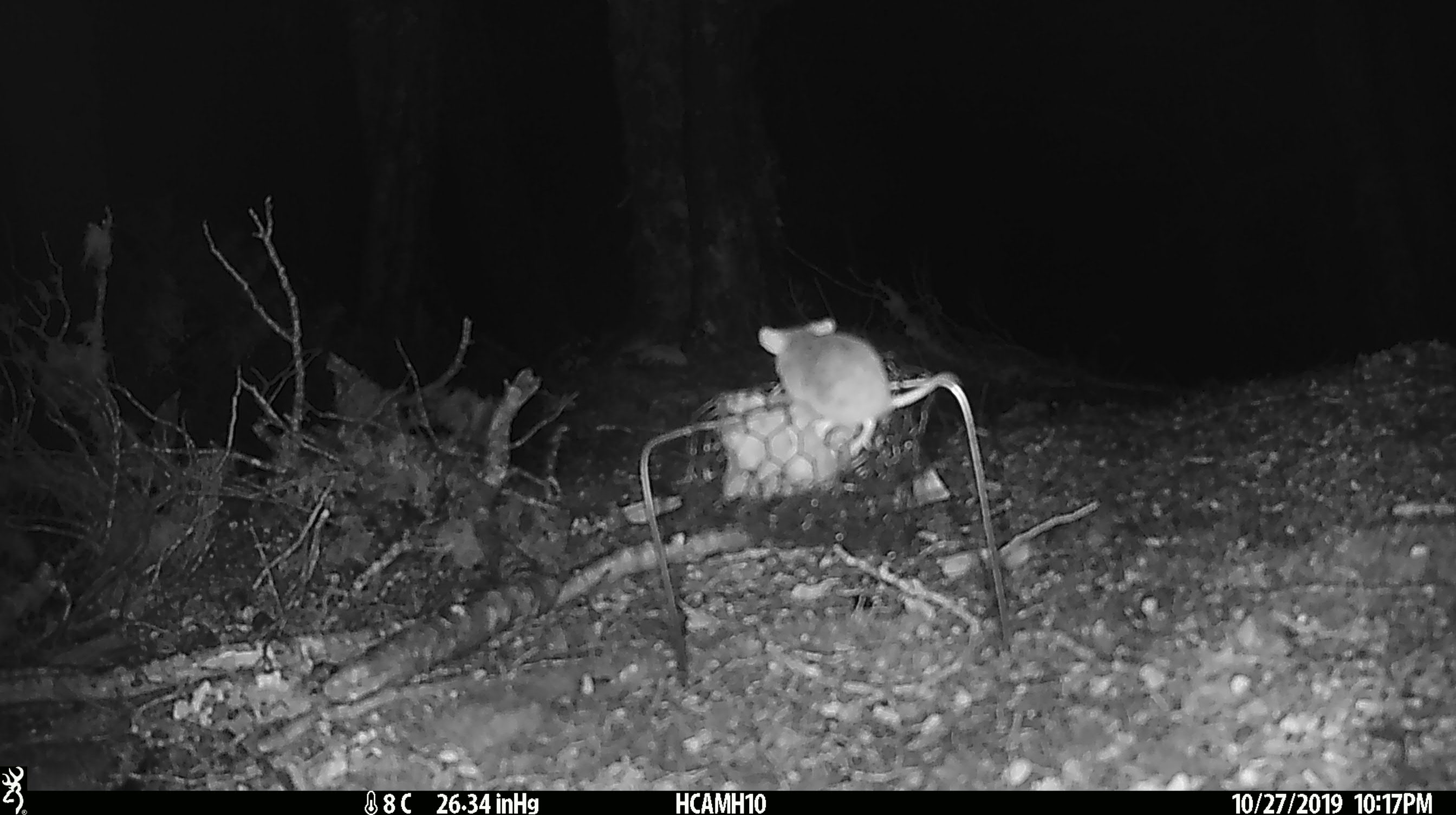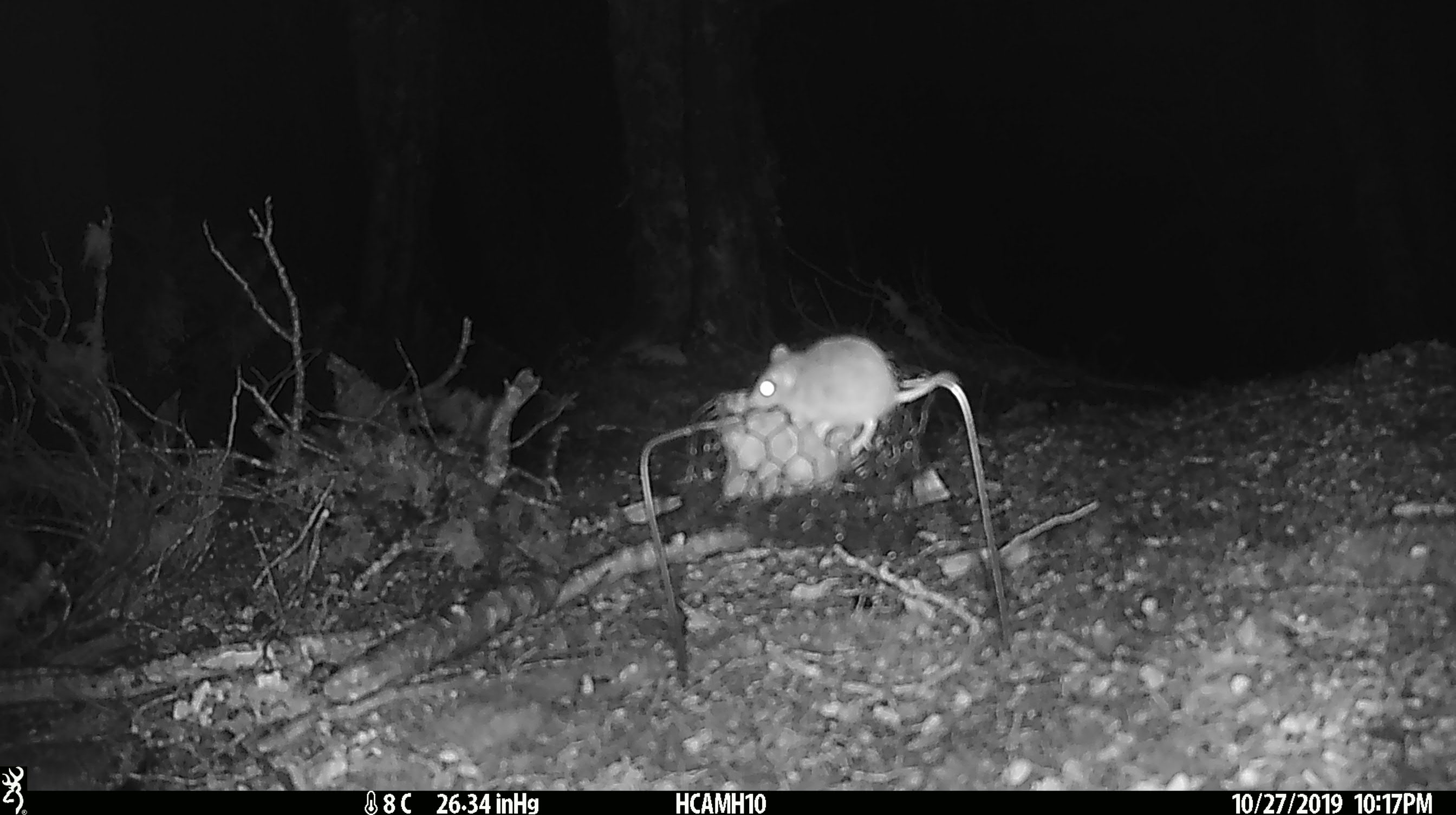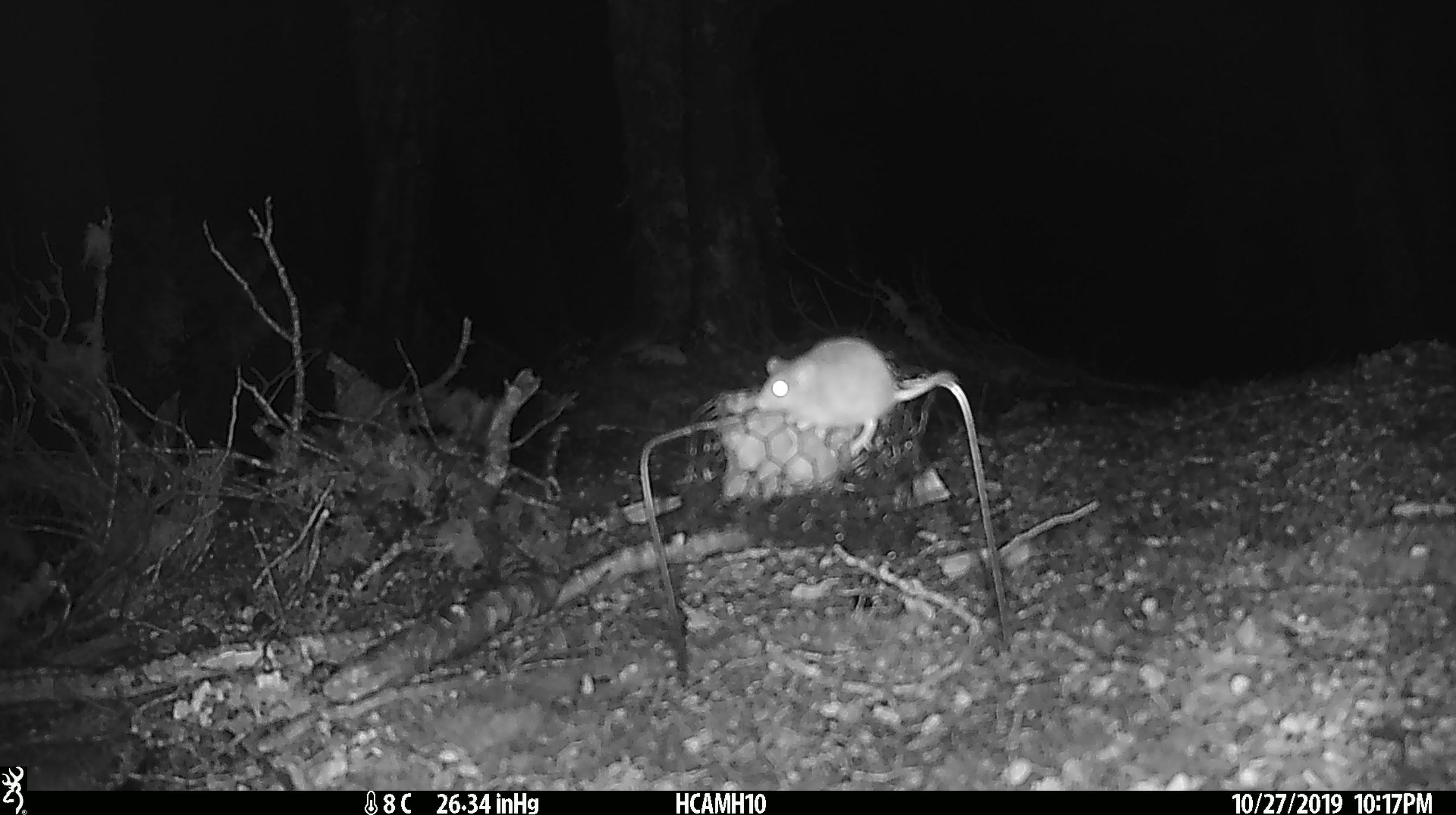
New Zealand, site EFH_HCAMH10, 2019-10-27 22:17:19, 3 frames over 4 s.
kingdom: Animalia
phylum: Chordata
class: Mammalia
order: Rodentia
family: Muridae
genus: Mus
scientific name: Mus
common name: mouse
Mouse (Mus).